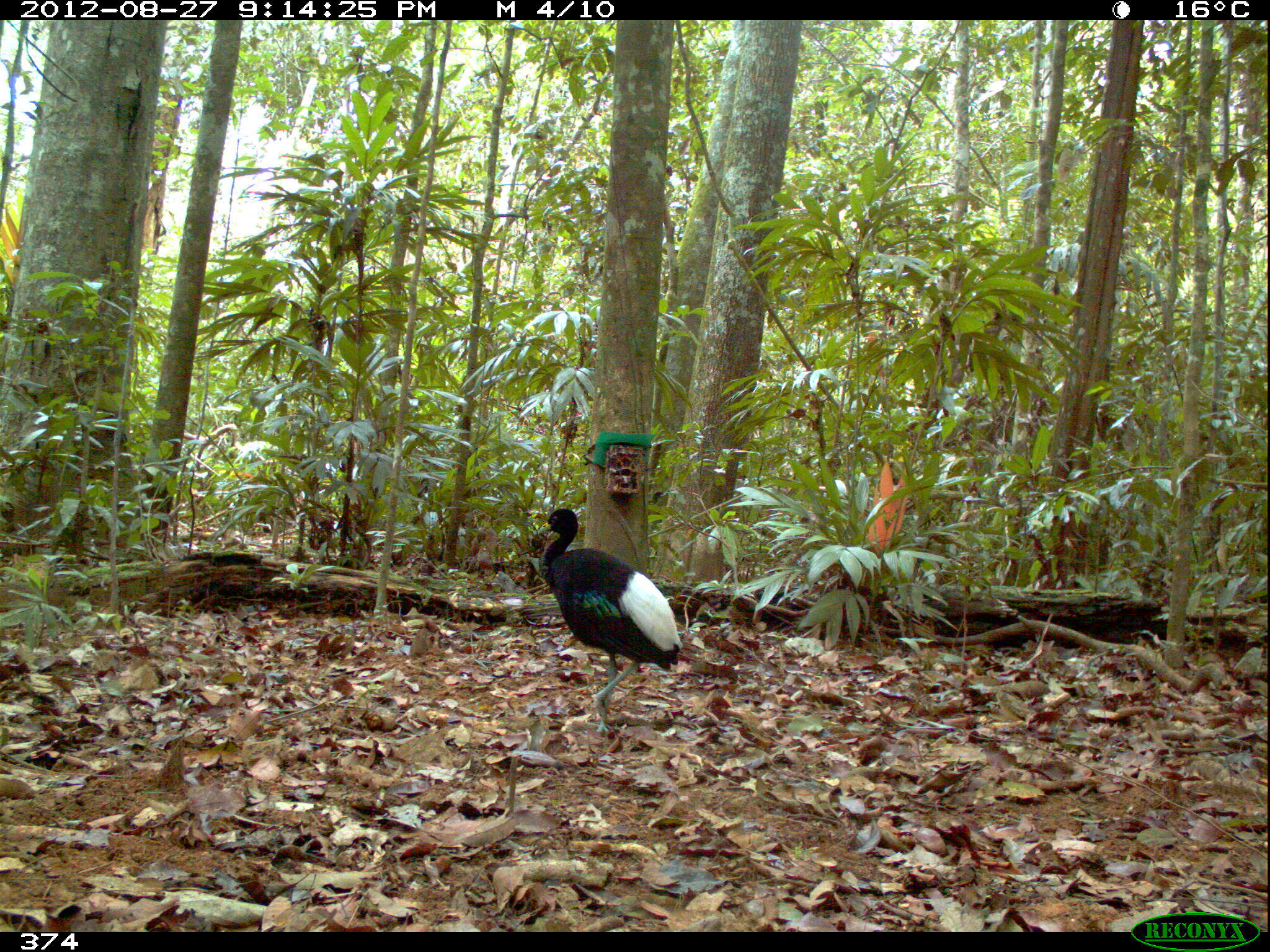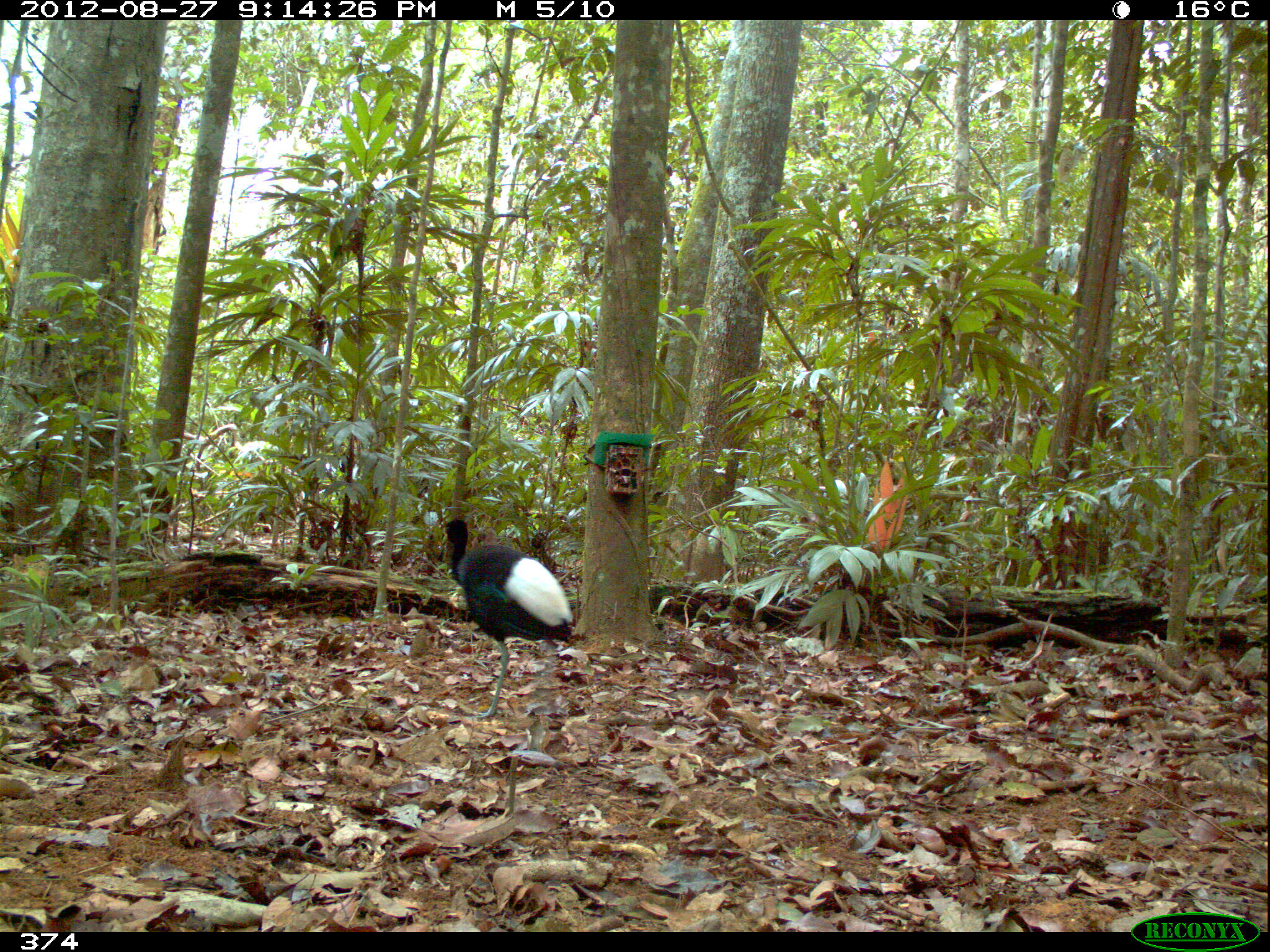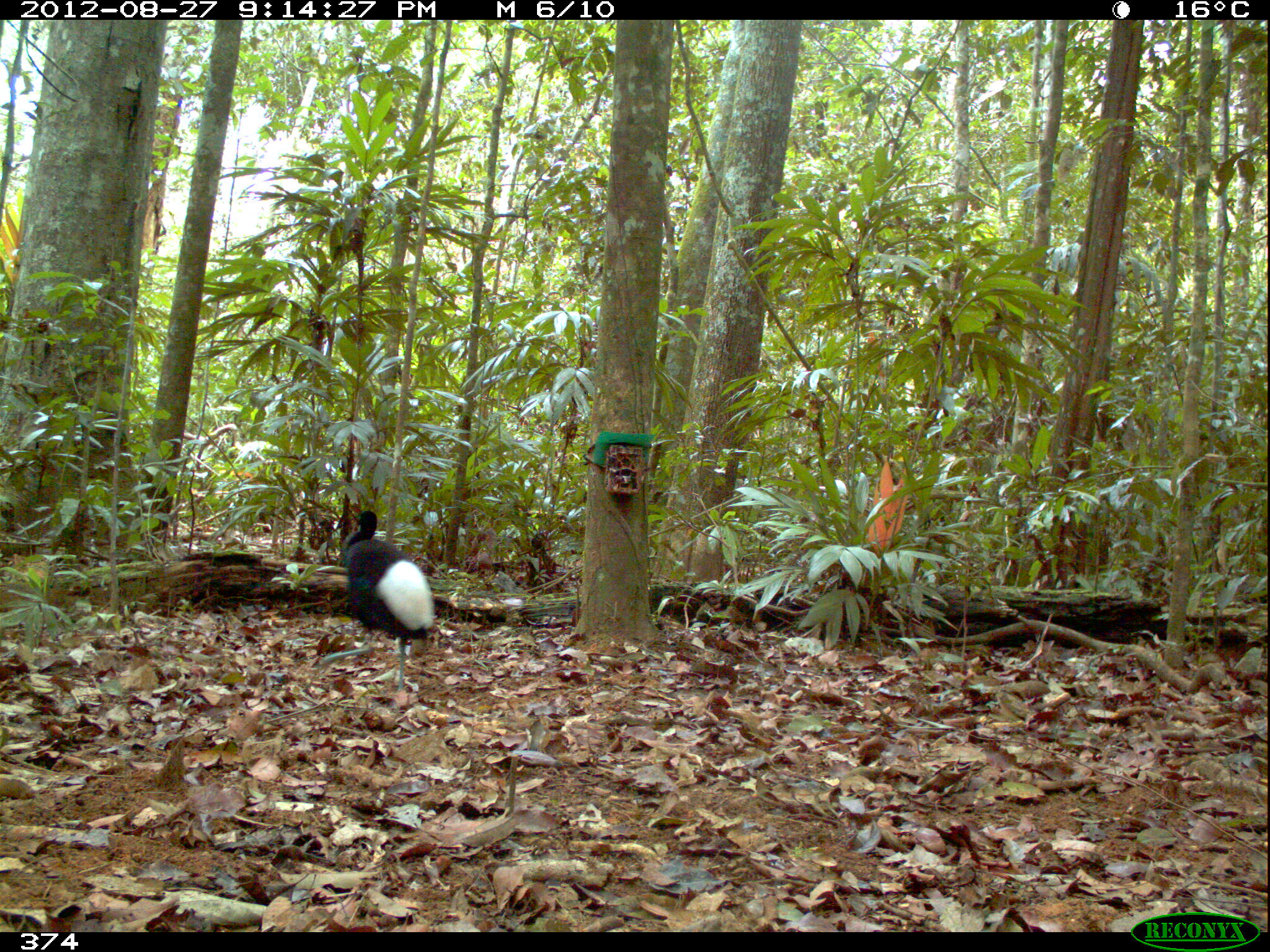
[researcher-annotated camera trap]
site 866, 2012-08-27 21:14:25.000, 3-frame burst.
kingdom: Animalia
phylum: Chordata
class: Aves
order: Gruiformes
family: Psophiidae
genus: Psophia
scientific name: Psophia leucoptera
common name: pale-winged trumpeter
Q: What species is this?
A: Psophia leucoptera (pale-winged trumpeter).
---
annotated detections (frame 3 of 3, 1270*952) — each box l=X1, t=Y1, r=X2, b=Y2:
psophia leucoptera: l=319, t=509, r=434, b=692